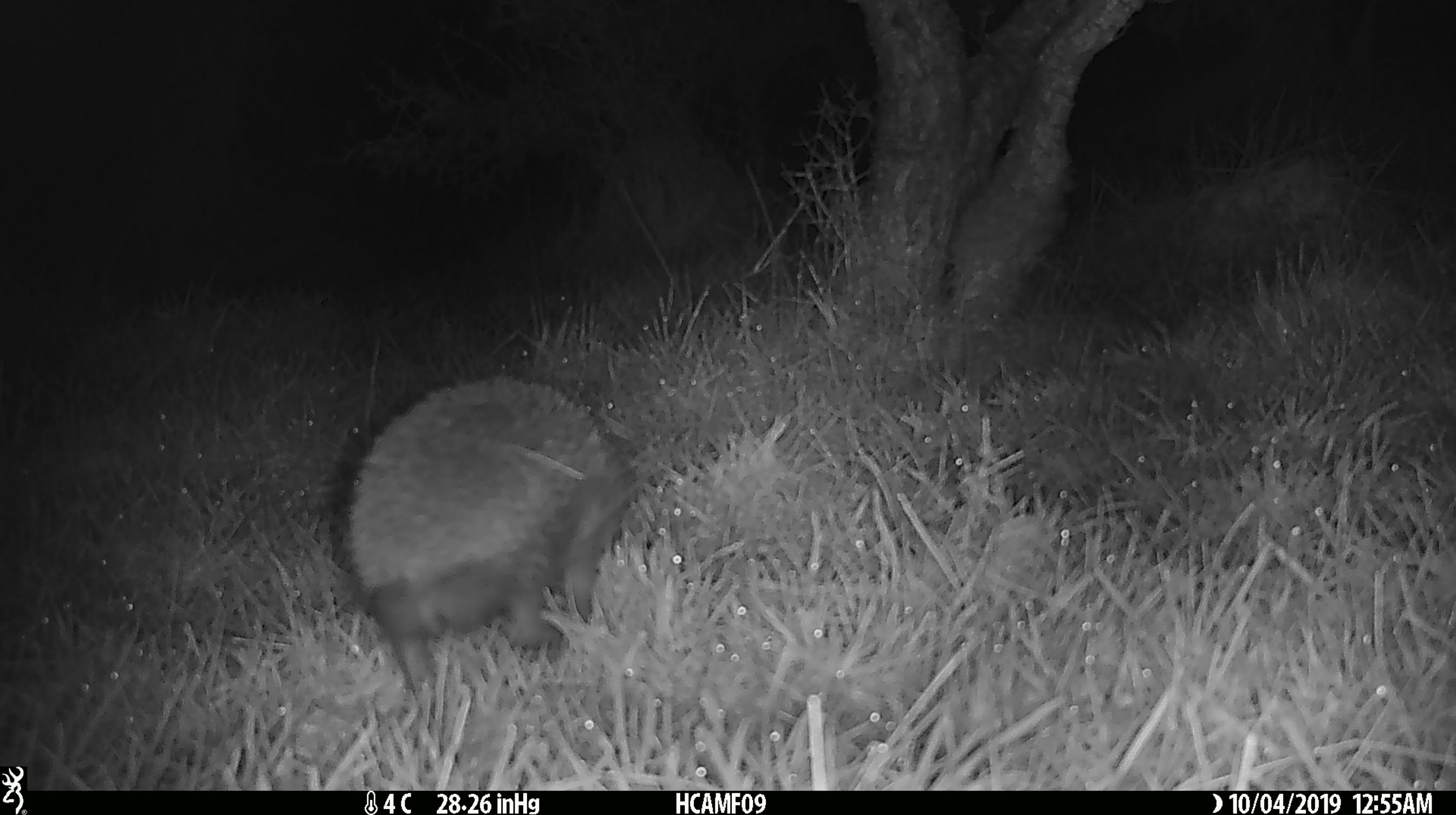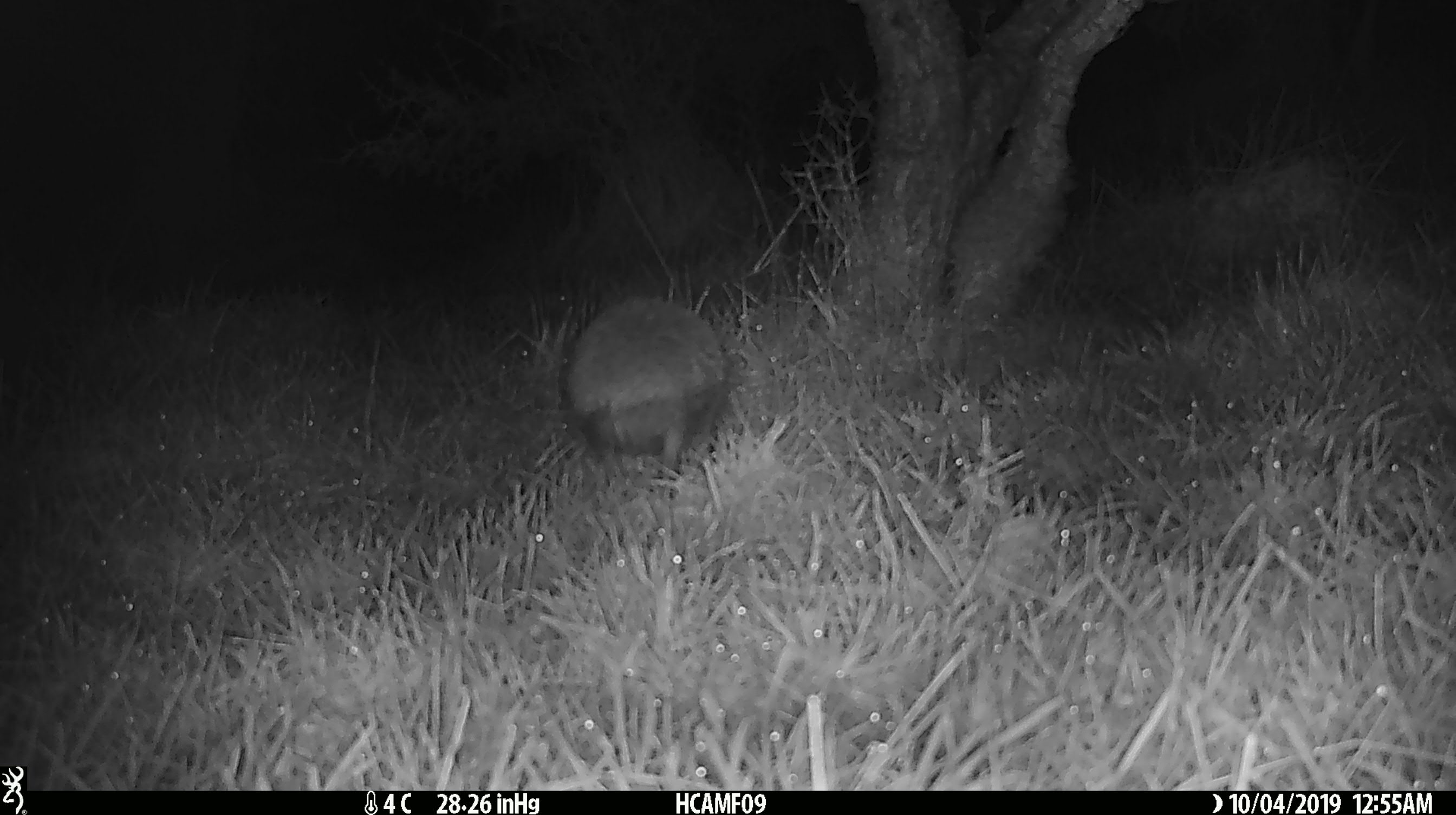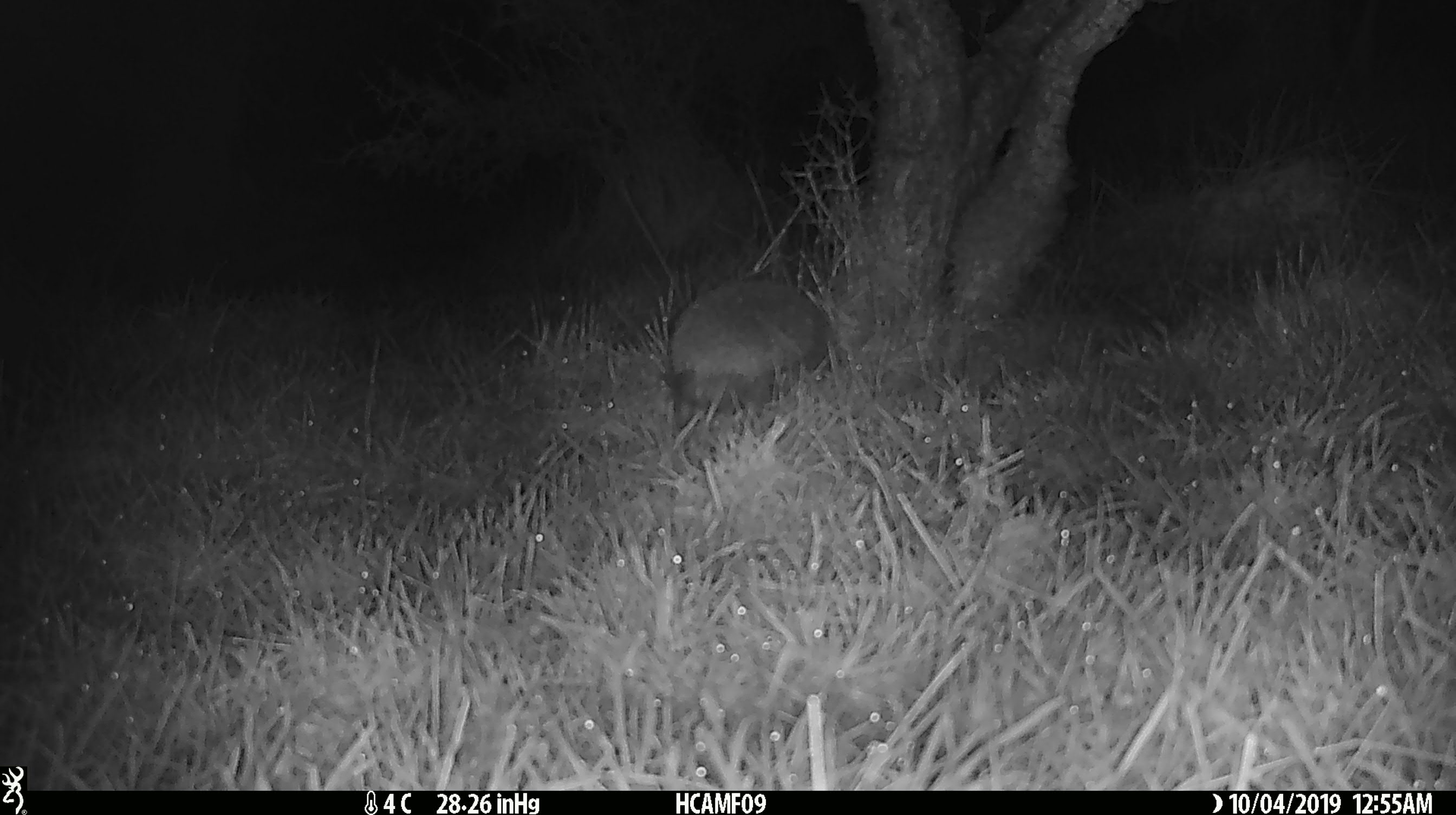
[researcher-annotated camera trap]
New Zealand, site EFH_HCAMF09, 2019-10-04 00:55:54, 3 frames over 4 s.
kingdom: Animalia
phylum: Chordata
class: Mammalia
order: Eulipotyphla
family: Erinaceidae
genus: Erinaceus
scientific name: Erinaceus europaeus europaeus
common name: european hedgehog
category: hedgehog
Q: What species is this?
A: Hedgehog (european hedgehog) (Erinaceus europaeus europaeus).